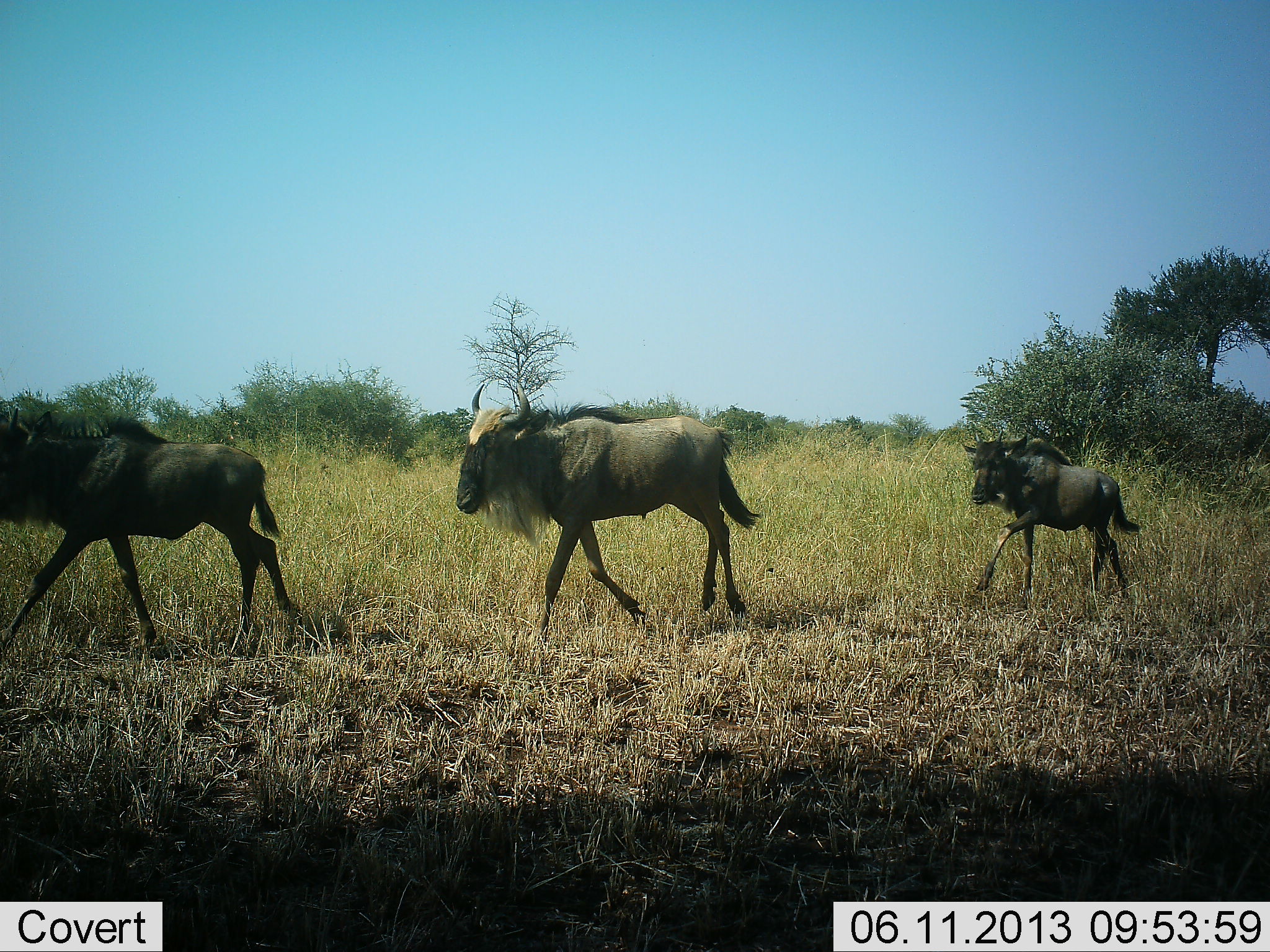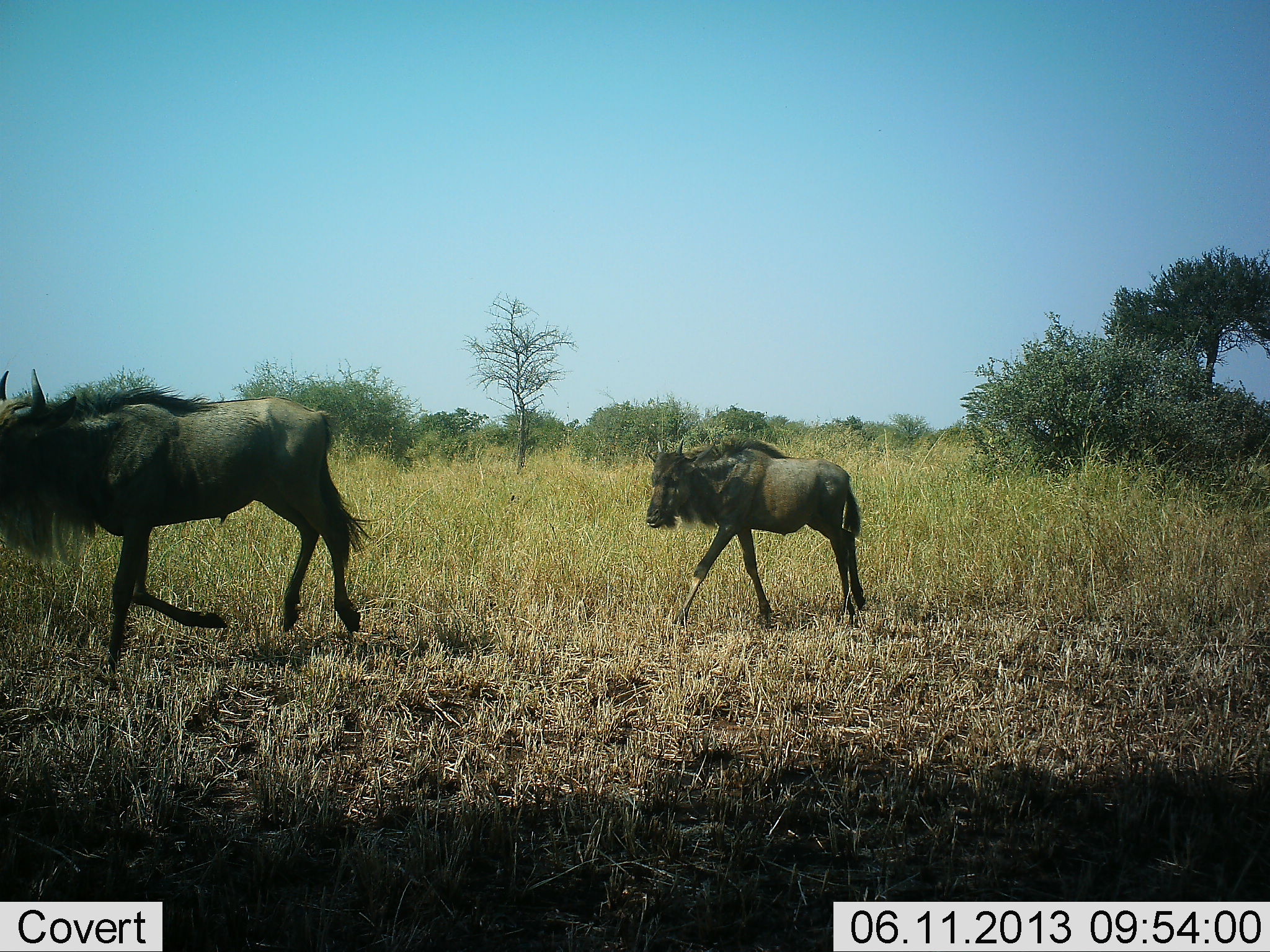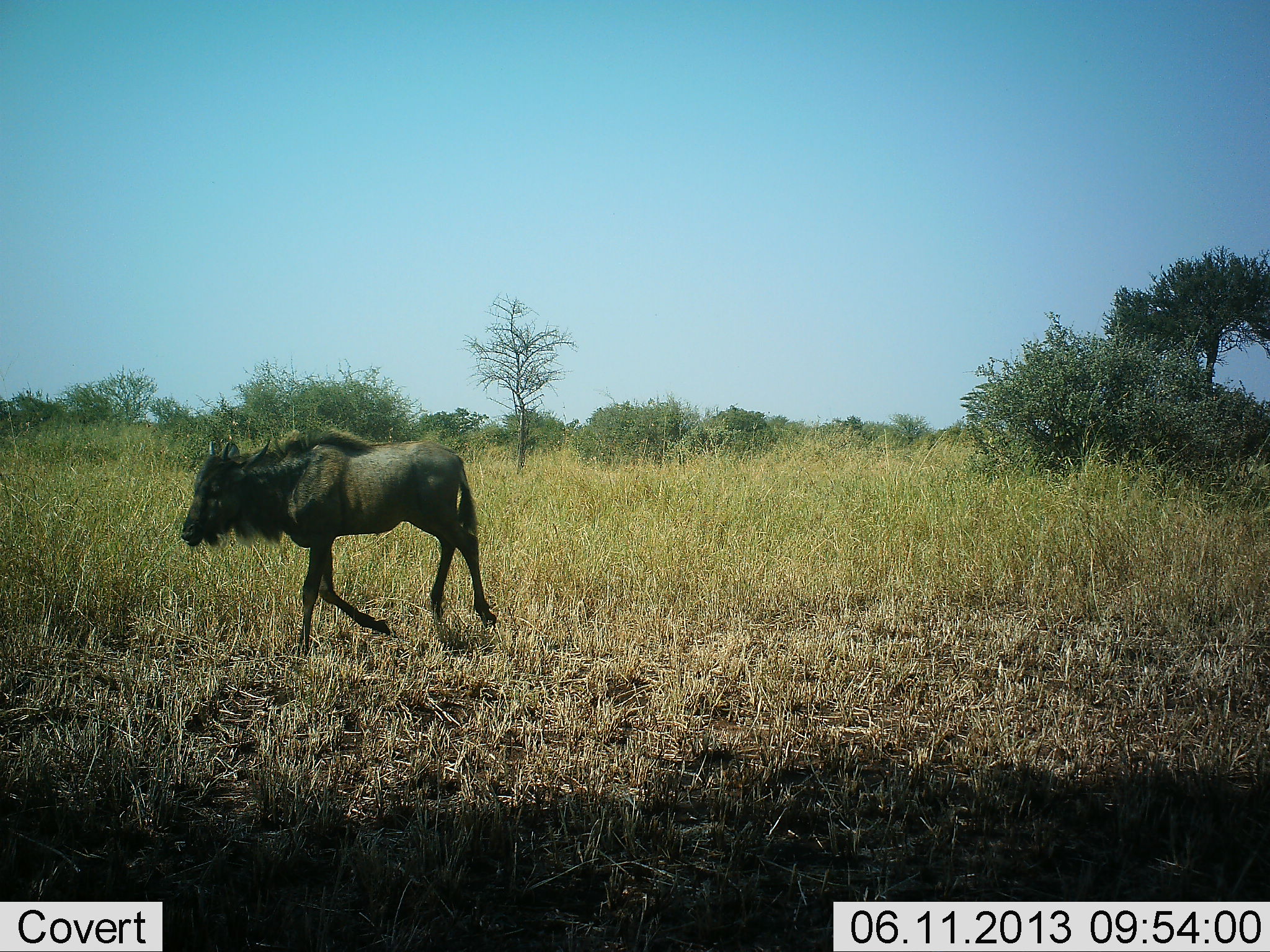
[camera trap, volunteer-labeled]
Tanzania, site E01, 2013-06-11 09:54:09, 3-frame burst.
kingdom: Animalia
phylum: Chordata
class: Mammalia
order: Artiodactyla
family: Bovidae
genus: Connochaetes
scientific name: Connochaetes taurinus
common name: blue wildebeest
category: wildebeest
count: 3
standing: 10%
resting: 0%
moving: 90%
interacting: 0%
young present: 70%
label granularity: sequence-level